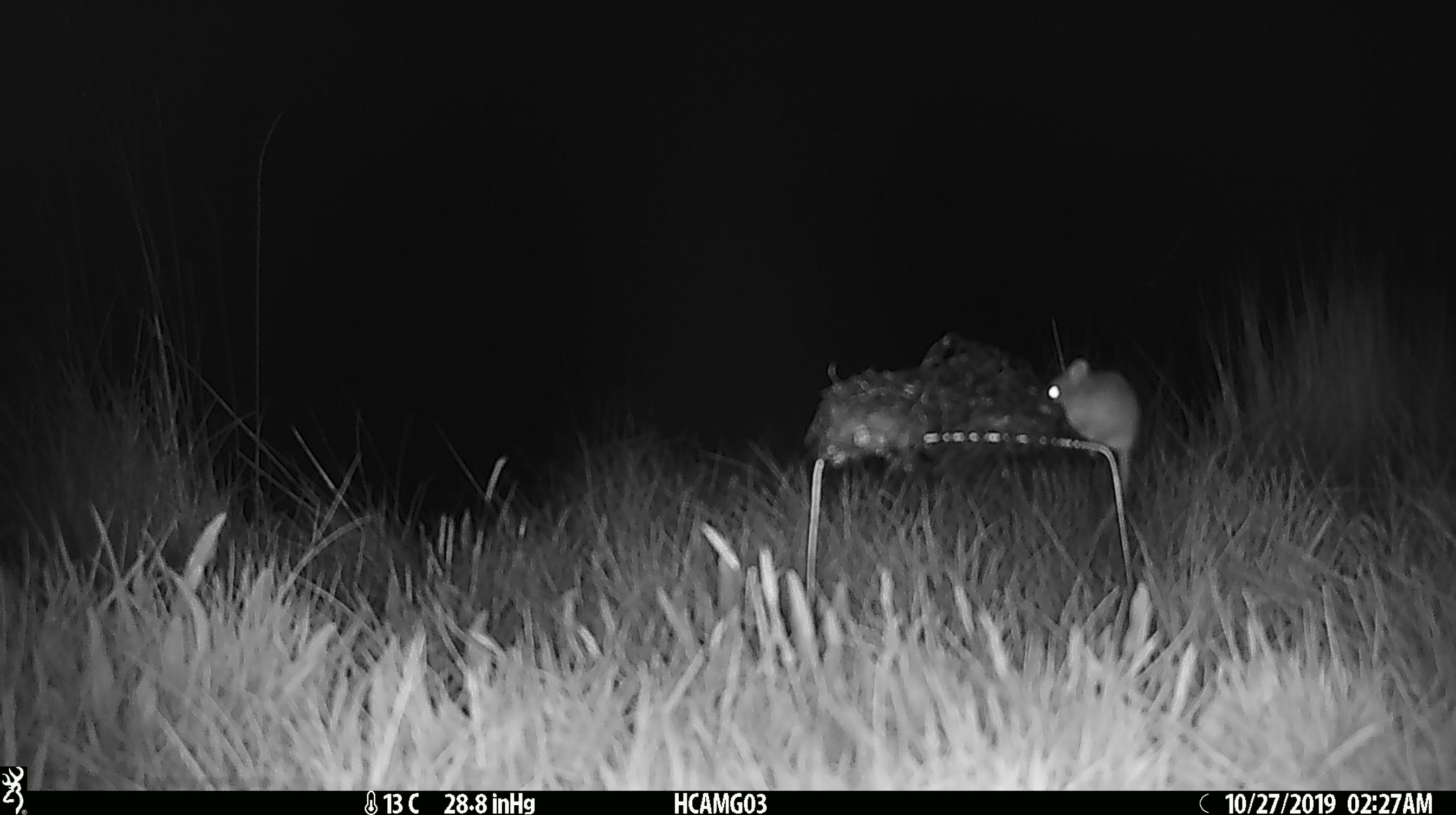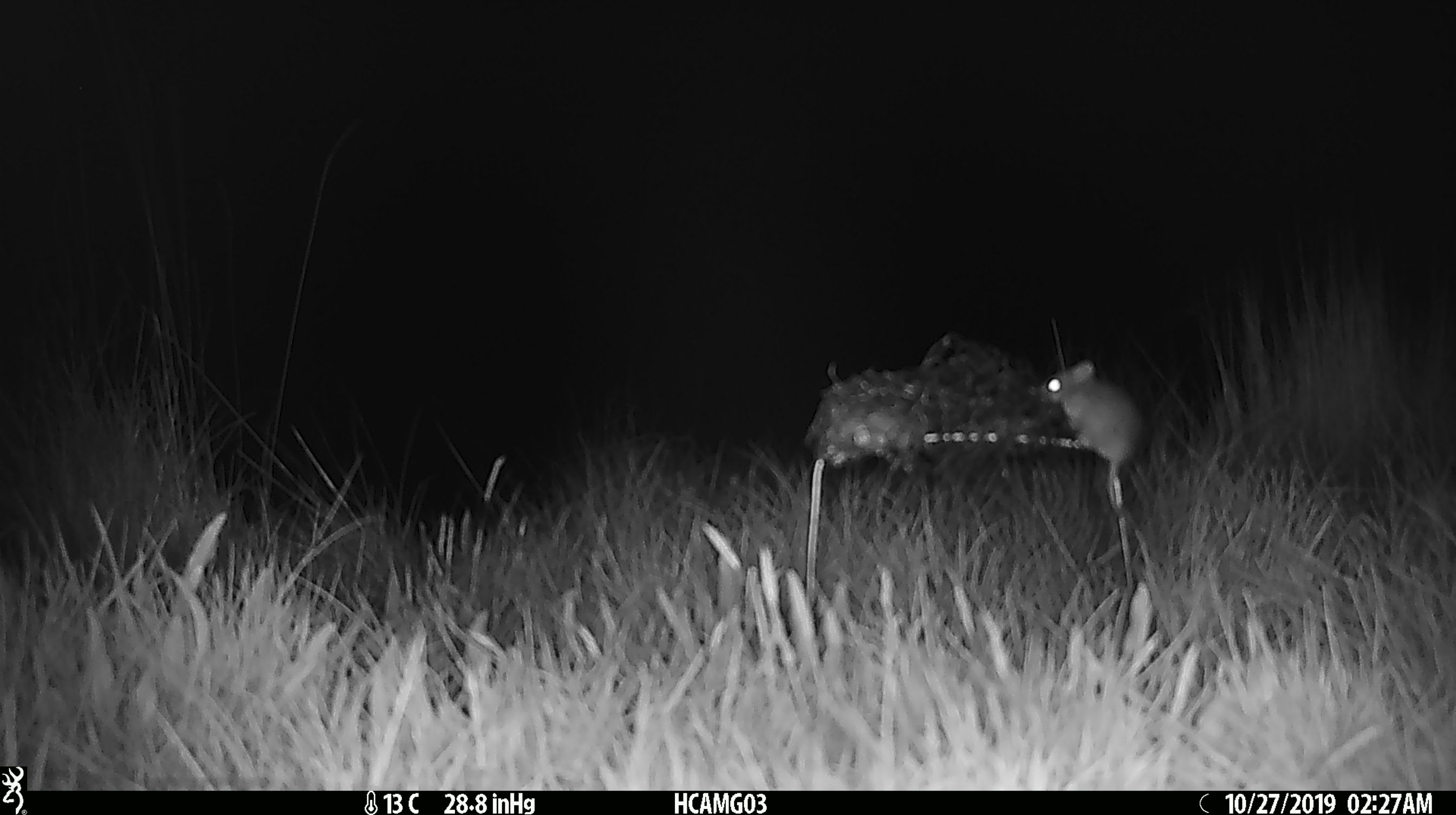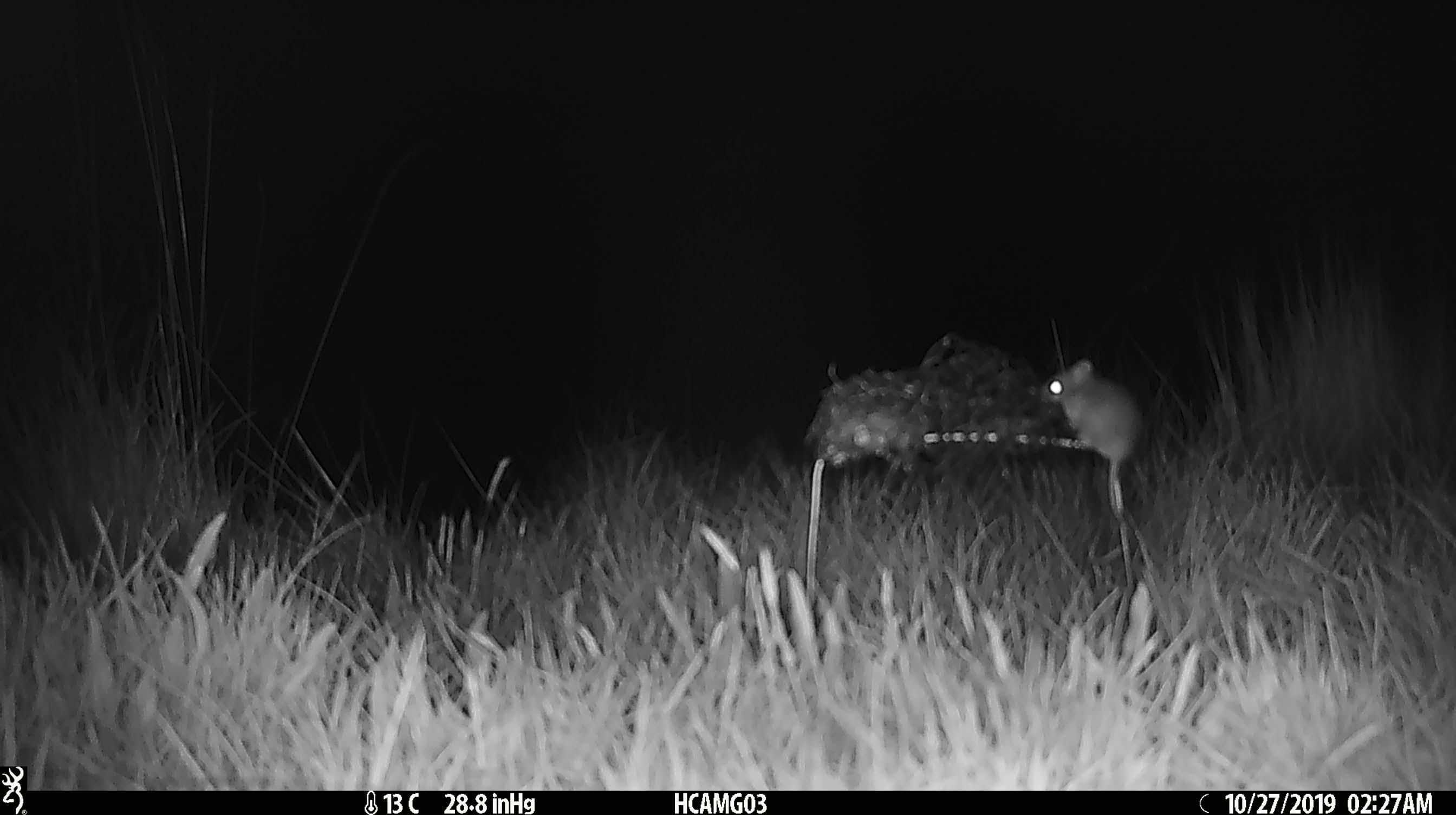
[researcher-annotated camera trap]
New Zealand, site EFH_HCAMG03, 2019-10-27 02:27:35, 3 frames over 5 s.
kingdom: Animalia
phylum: Chordata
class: Mammalia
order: Rodentia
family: Muridae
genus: Mus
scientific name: Mus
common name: mouse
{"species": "mouse (Mus)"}